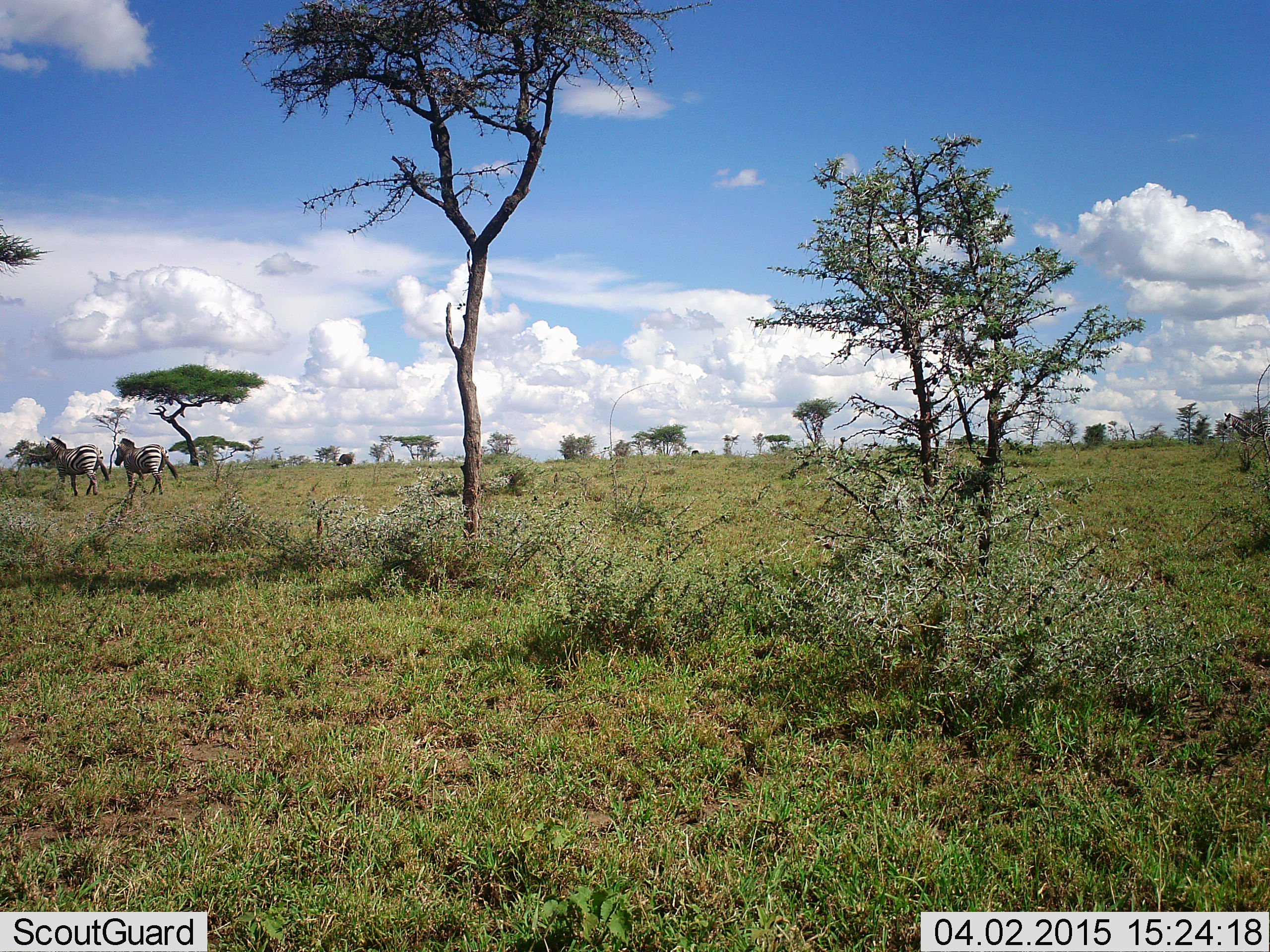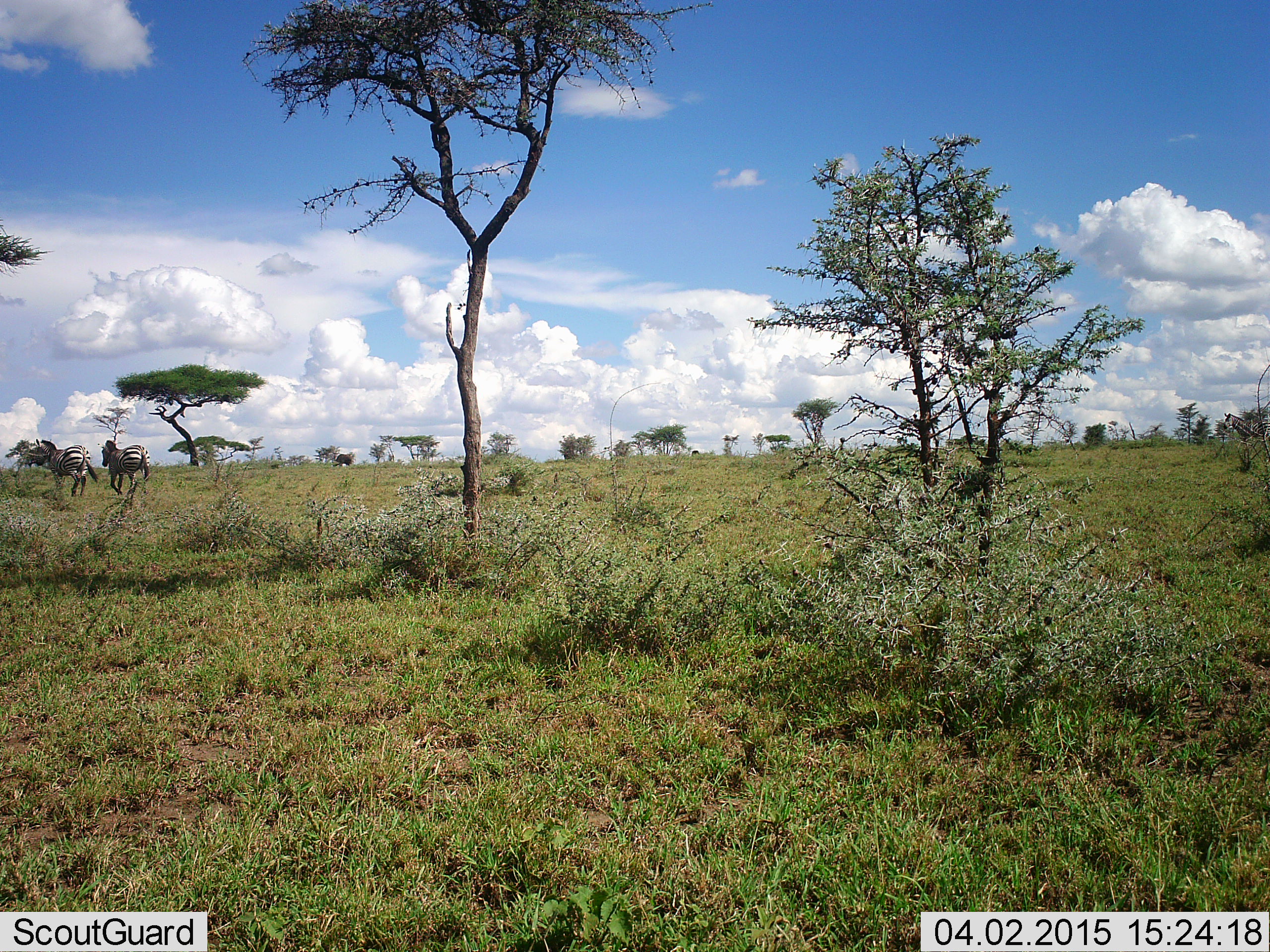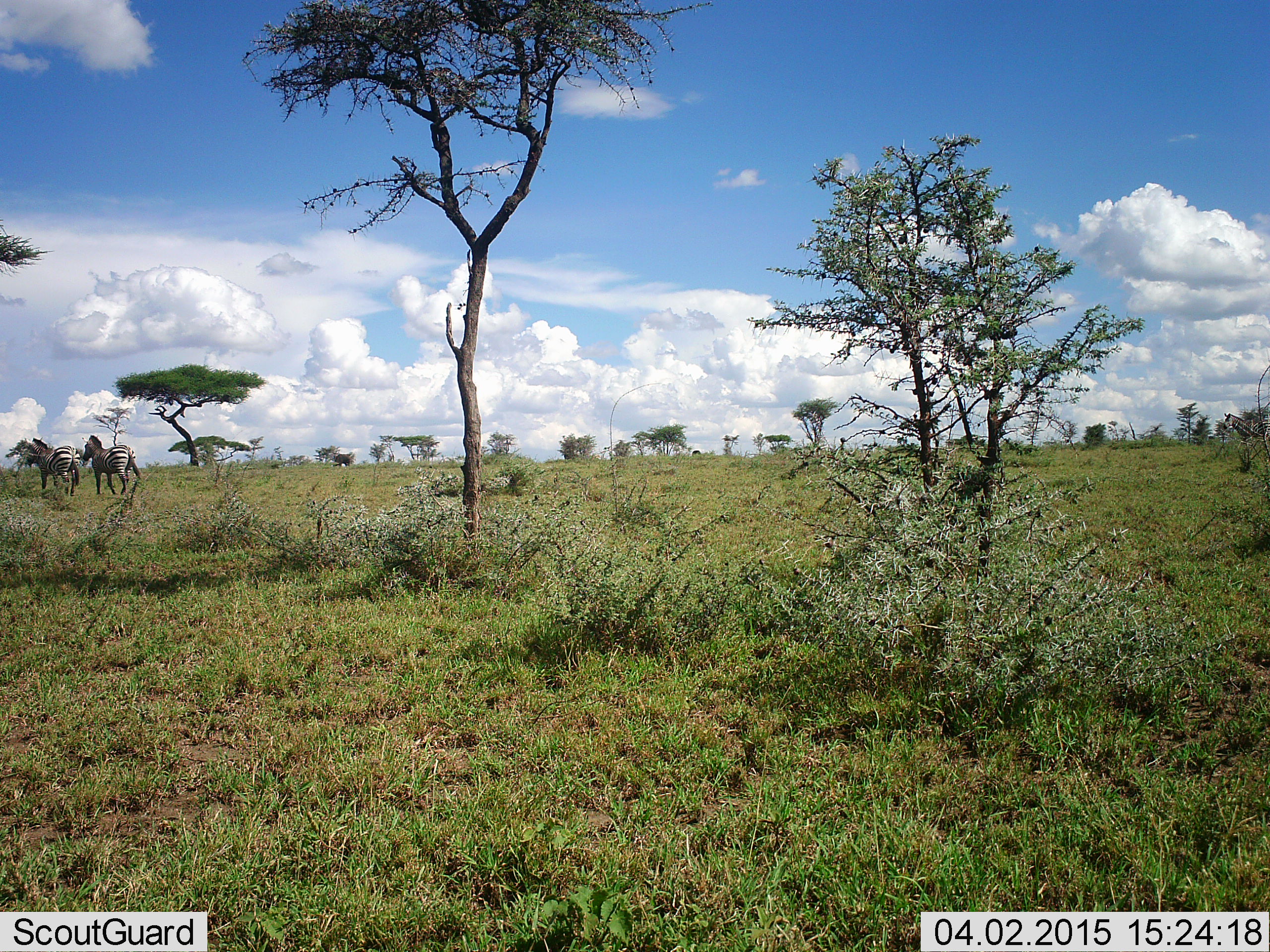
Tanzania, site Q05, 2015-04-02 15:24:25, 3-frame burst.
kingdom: Animalia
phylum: Chordata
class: Mammalia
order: Perissodactyla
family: Equidae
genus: Equus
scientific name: Equus quagga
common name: plains zebra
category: zebra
Zebra (plains zebra) (Equus quagga), count 3. Behavior (volunteer vote fractions): standing 17%, resting 0%, moving 100%, interacting 8%. Young present (vote fraction): 0%. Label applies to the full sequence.